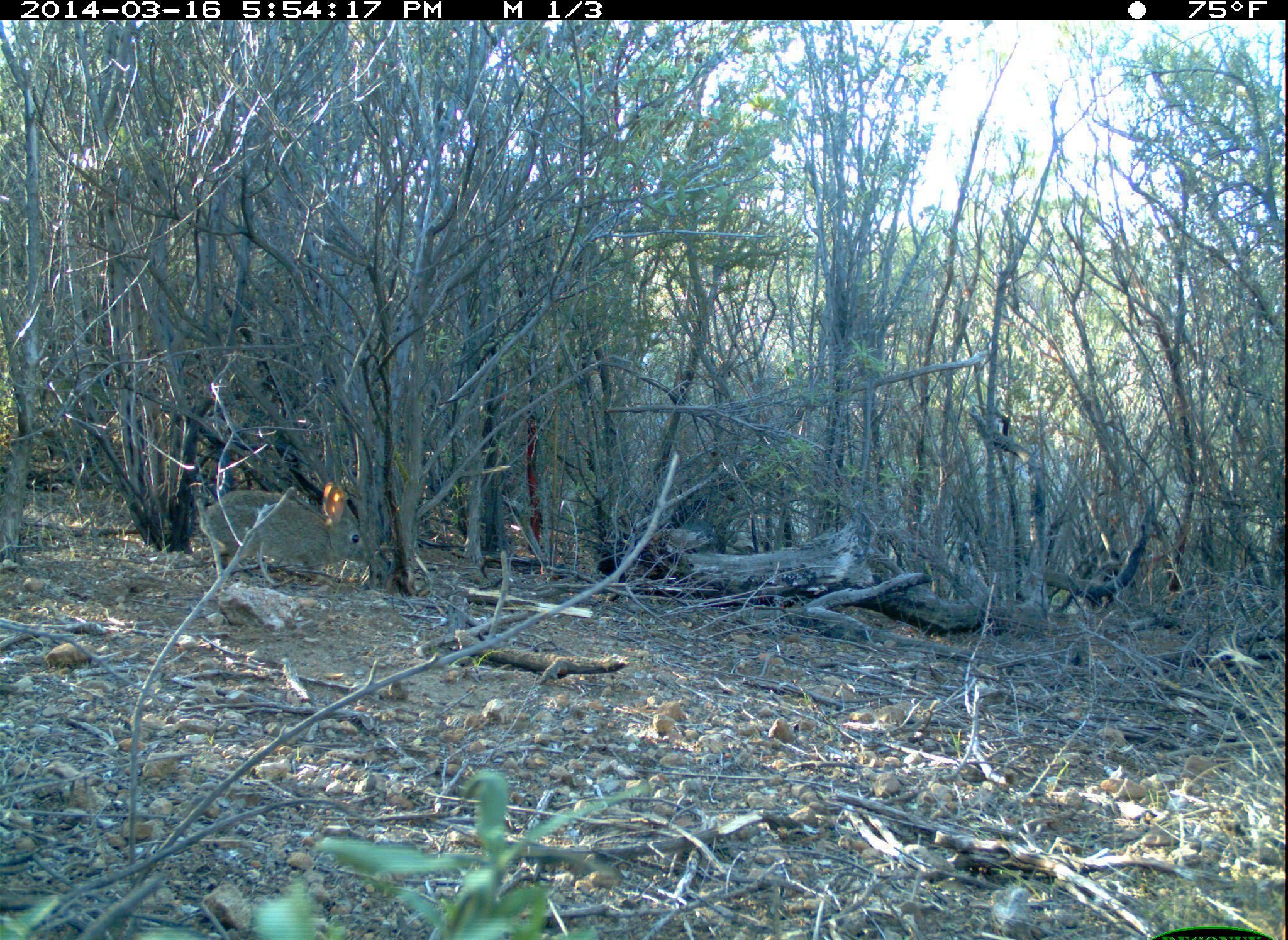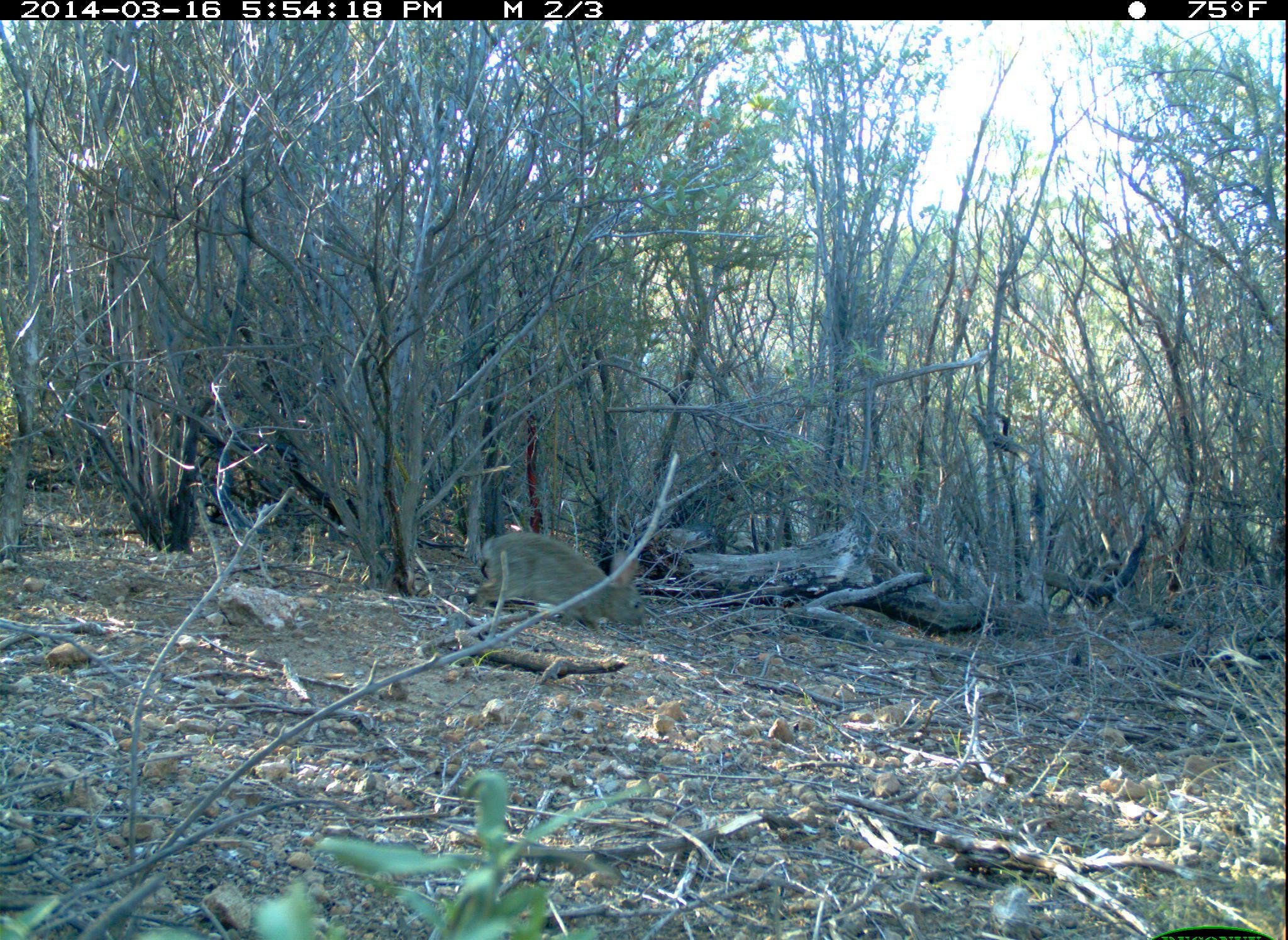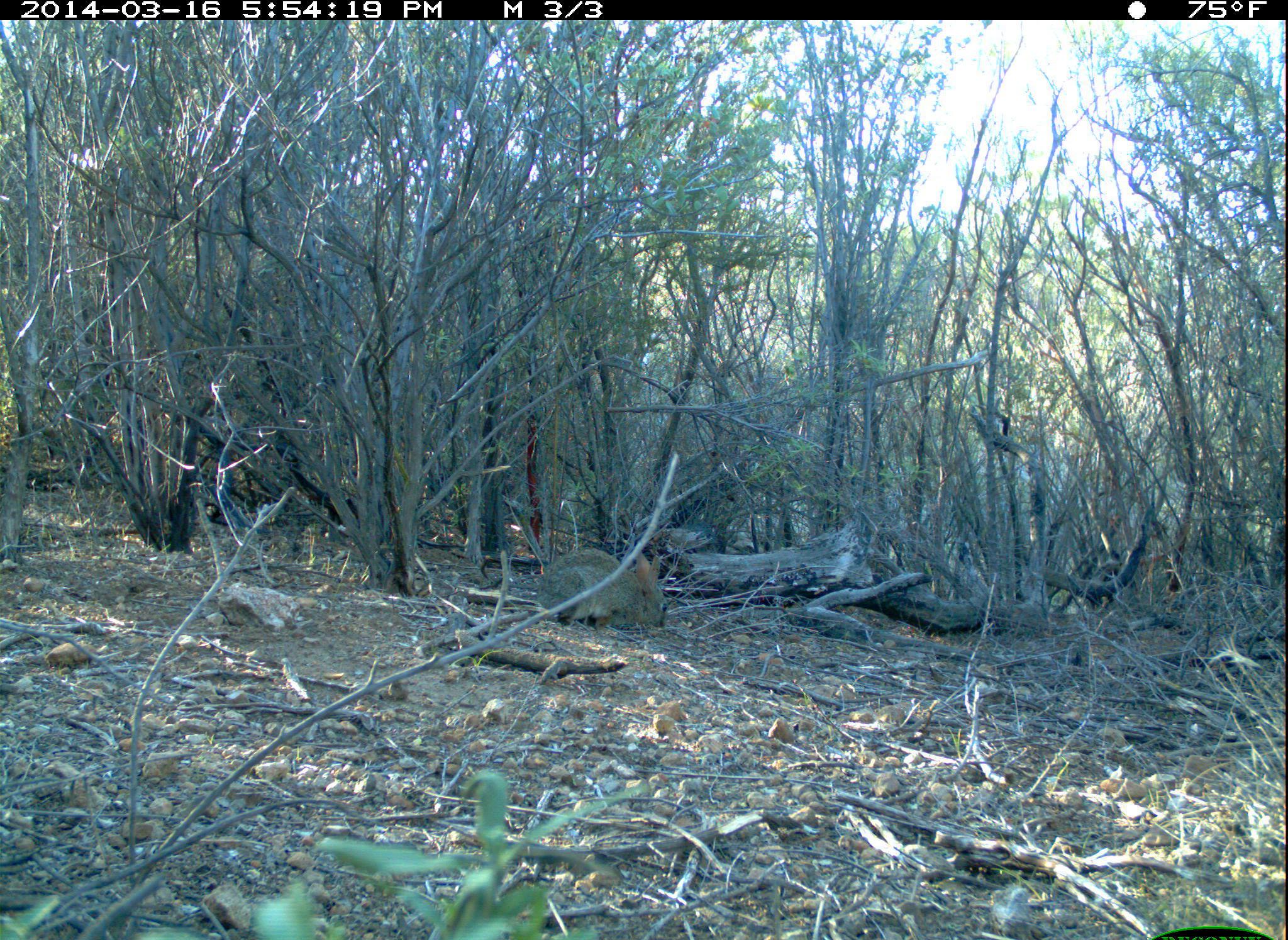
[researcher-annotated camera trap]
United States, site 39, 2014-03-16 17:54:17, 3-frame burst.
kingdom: Animalia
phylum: Chordata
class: Mammalia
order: Lagomorpha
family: Leporidae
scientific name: Leporidae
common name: rabbits and hares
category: rabbit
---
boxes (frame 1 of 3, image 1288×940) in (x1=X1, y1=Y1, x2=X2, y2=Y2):
rabbit: (x1=200, y1=480, x2=370, y2=586)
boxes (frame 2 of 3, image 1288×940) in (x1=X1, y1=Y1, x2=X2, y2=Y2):
rabbit: (x1=473, y1=533, x2=647, y2=638)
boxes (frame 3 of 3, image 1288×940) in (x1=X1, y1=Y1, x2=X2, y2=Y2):
rabbit: (x1=540, y1=548, x2=668, y2=631)